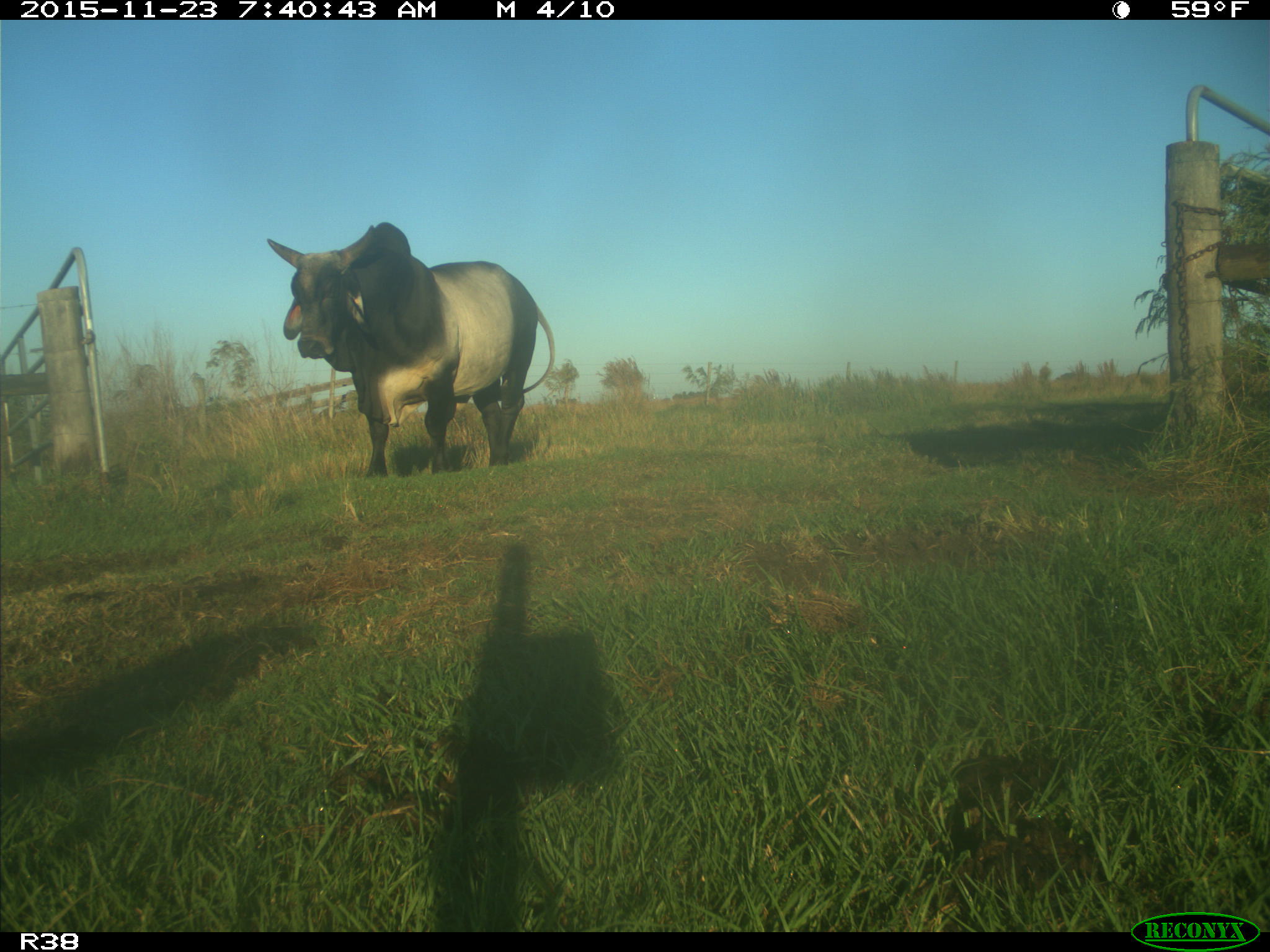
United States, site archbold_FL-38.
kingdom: Animalia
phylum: Chordata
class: Mammalia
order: Artiodactyla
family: Bovidae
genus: Bos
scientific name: Bos taurus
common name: domestic cow